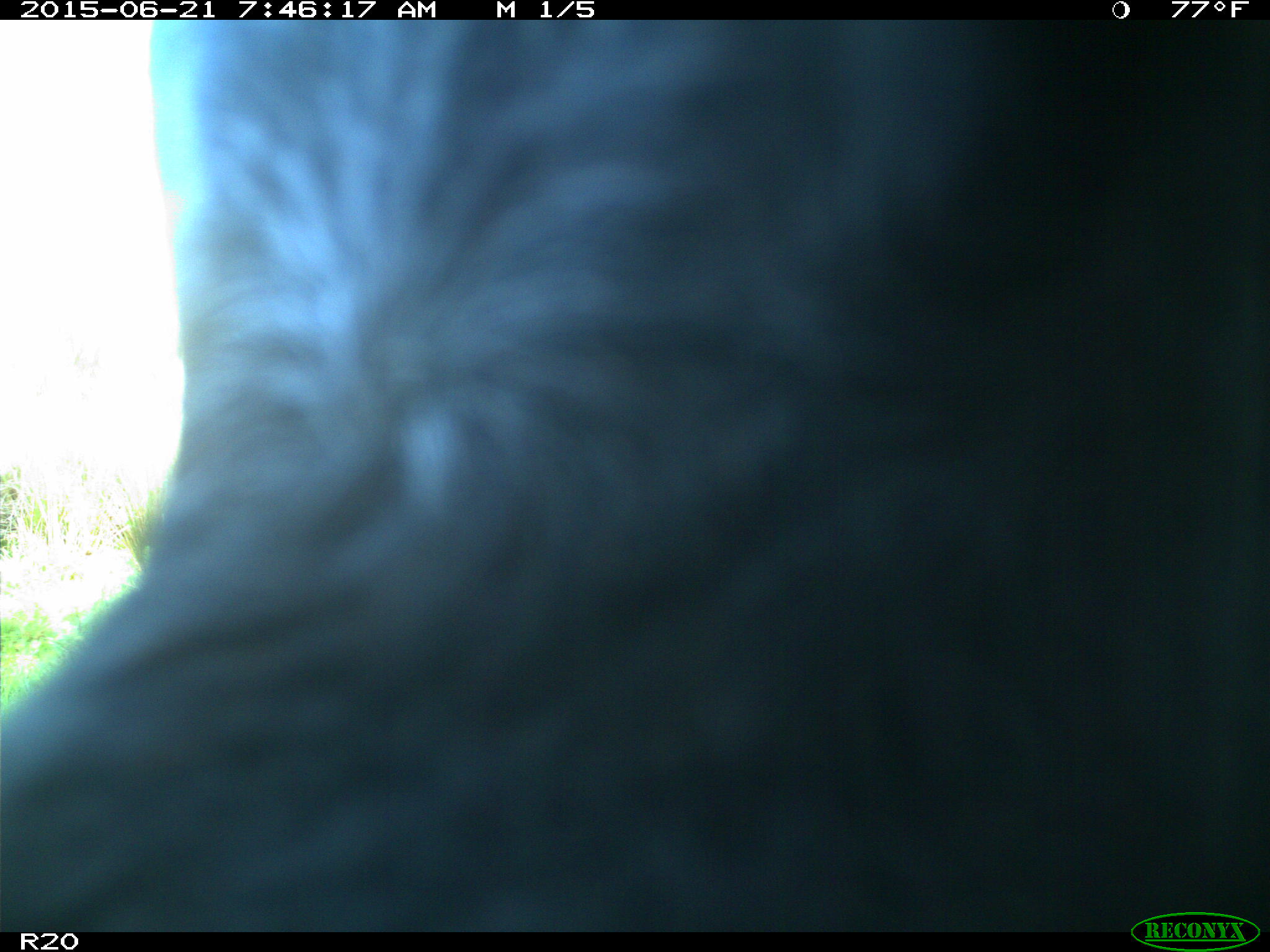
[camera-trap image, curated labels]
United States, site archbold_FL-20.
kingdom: Animalia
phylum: Chordata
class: Mammalia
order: Artiodactyla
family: Bovidae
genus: Bos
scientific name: Bos taurus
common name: domestic cow